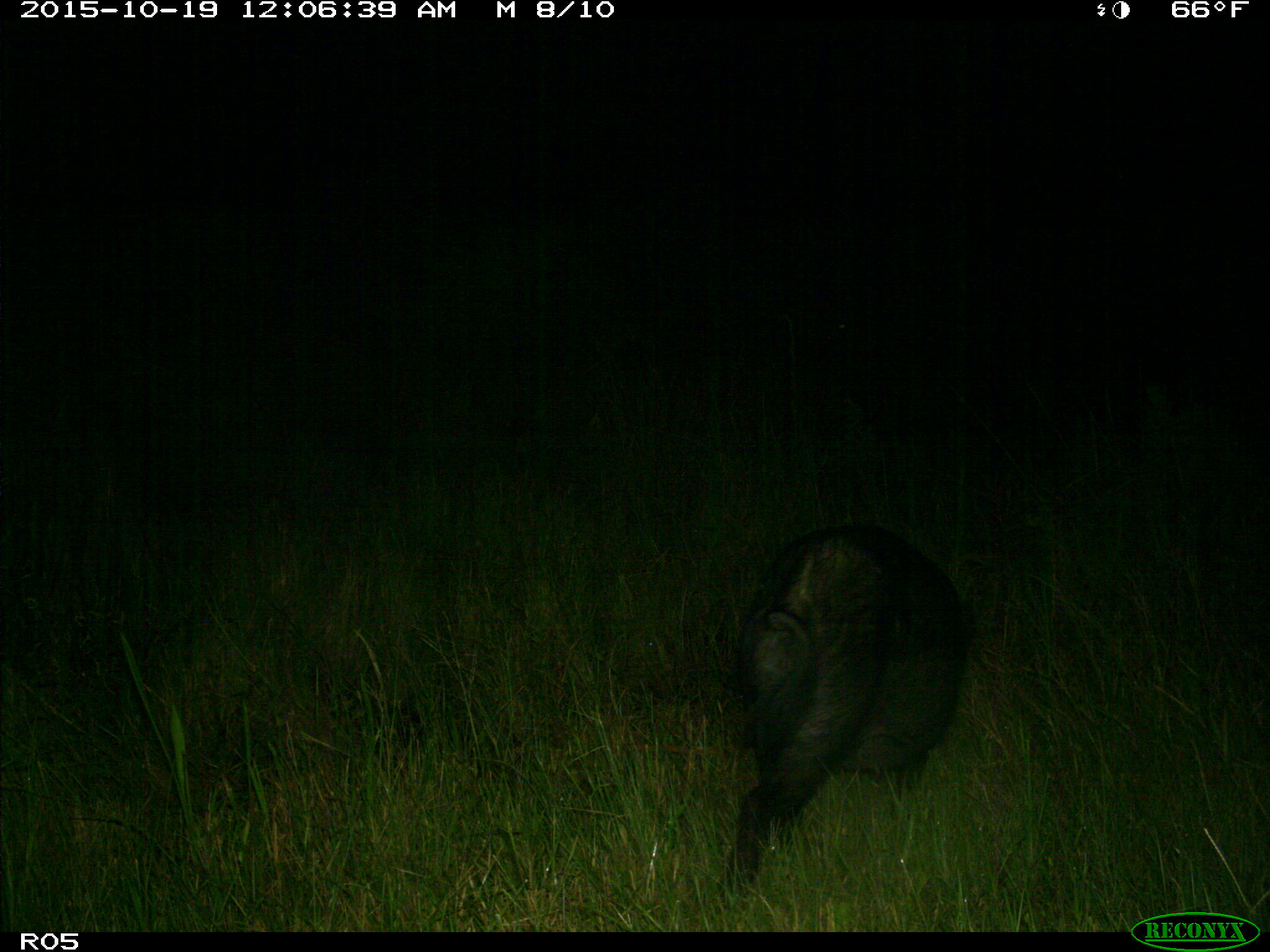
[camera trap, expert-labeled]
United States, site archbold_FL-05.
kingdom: Animalia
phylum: Chordata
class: Mammalia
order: Artiodactyla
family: Suidae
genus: Sus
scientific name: Sus scrofa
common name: wild boar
Sus scrofa (wild boar).